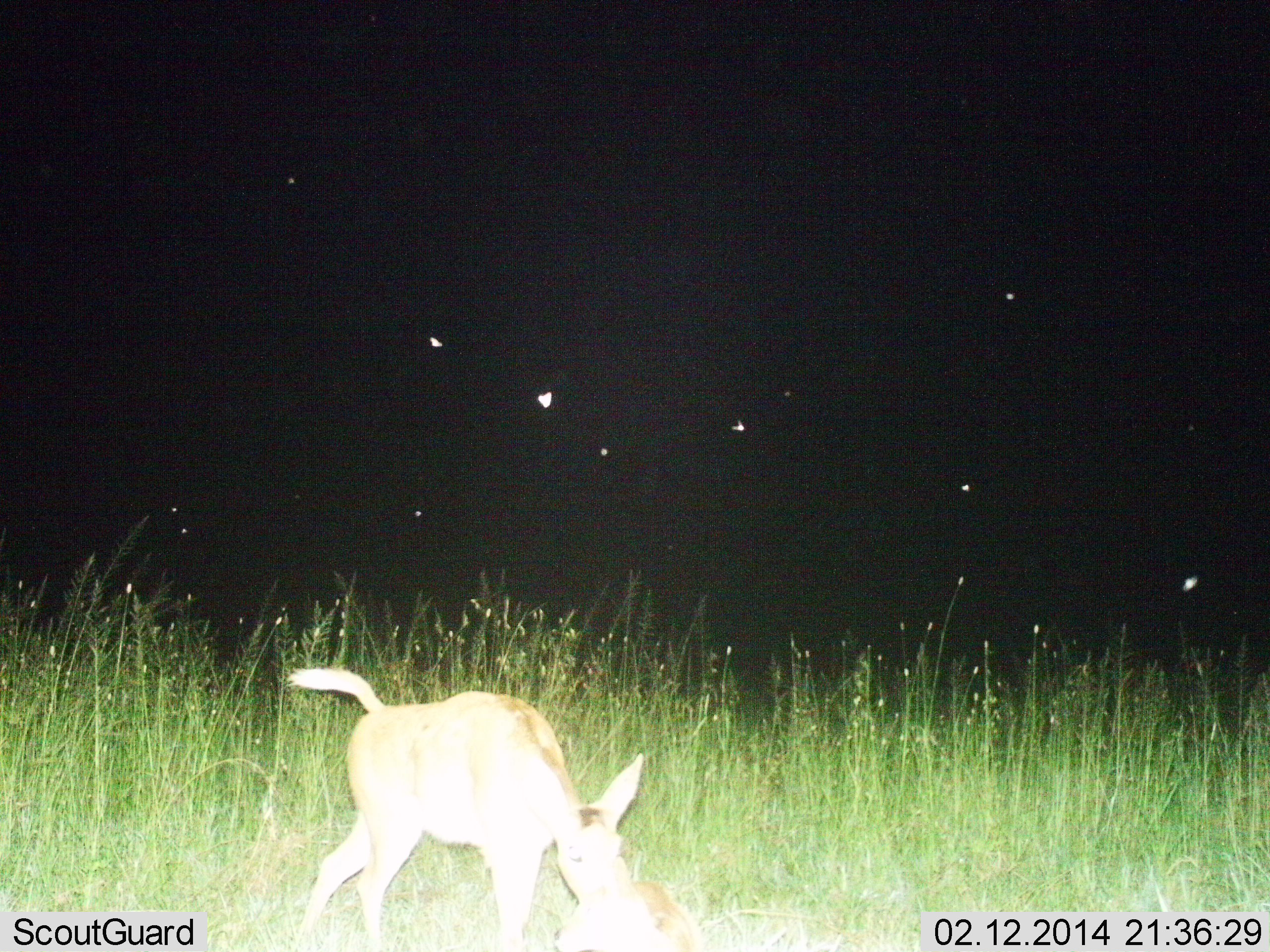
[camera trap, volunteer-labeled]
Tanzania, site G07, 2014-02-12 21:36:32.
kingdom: Animalia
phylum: Chordata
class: Mammalia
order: Artiodactyla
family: Bovidae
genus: Redunca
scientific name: Redunca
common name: reedbuck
Reedbuck (Redunca), count 1. Behavior (volunteer vote fractions): standing 0%, resting 0%, moving 20%, interacting 0%. Young present (vote fraction): 0%. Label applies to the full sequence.